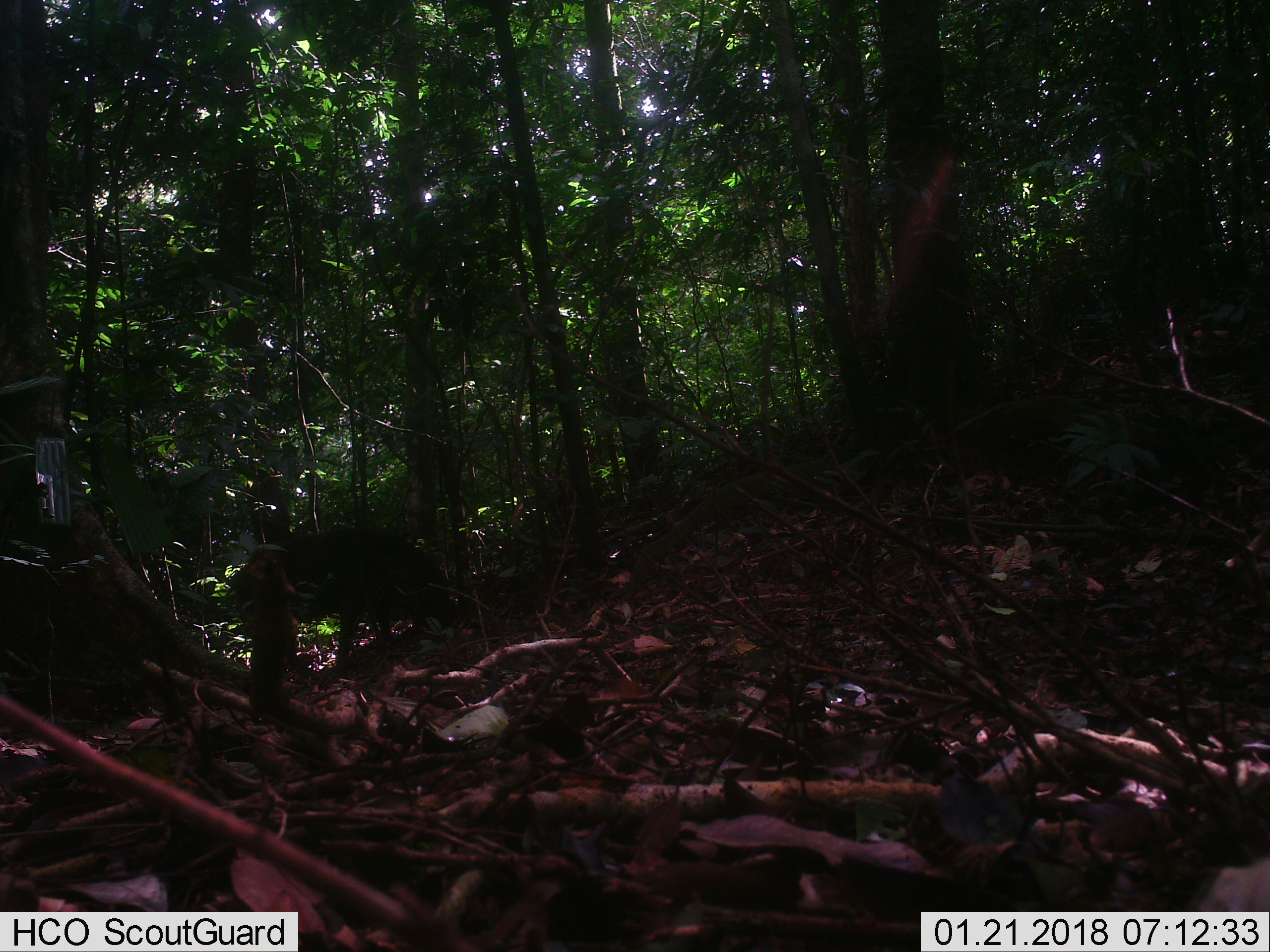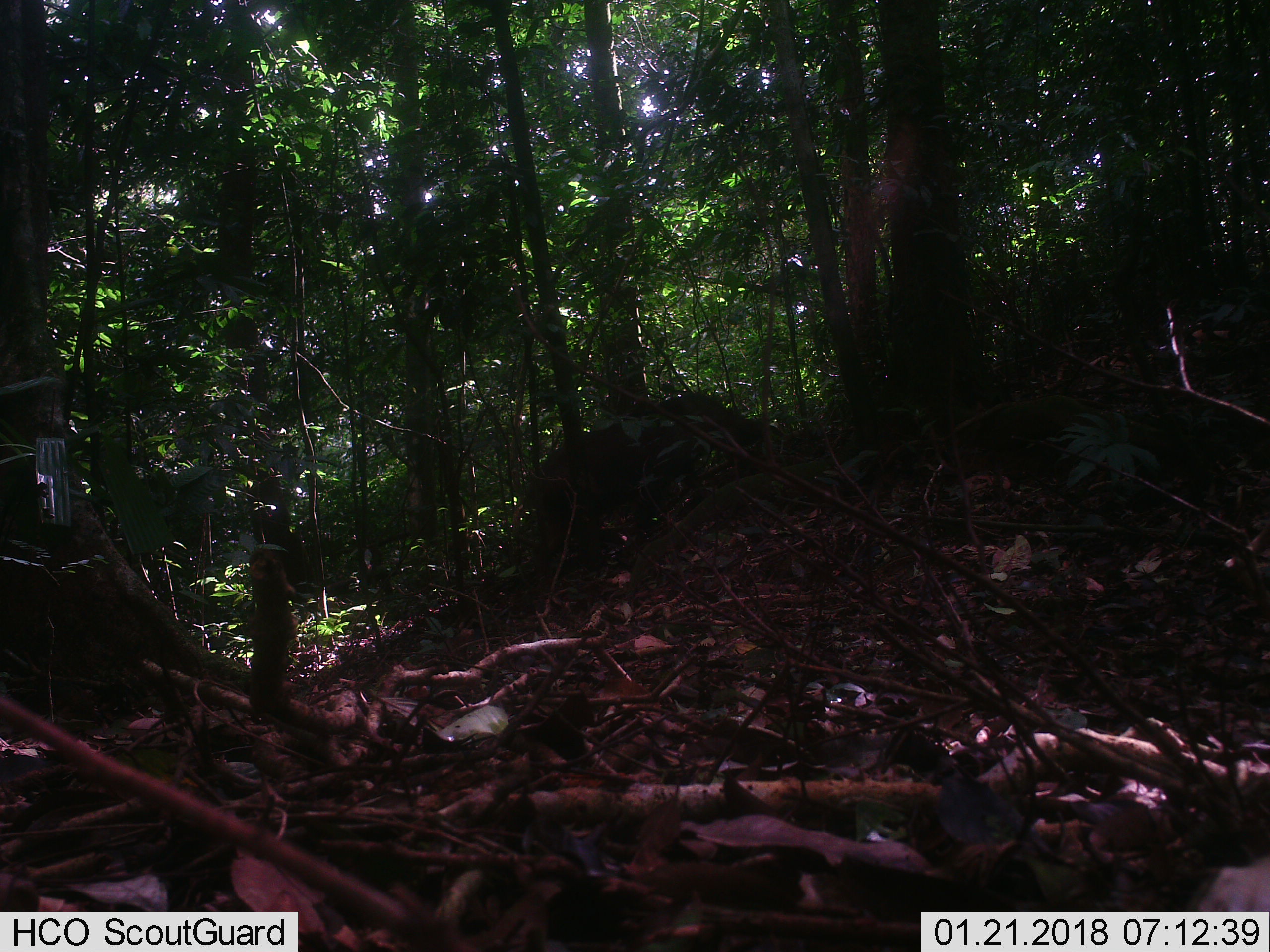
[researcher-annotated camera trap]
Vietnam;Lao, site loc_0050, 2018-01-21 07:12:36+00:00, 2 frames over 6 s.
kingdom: Animalia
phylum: Chordata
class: Mammalia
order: Artiodactyla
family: Suidae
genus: Sus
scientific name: Sus scrofa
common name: eurasian wild pig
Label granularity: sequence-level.